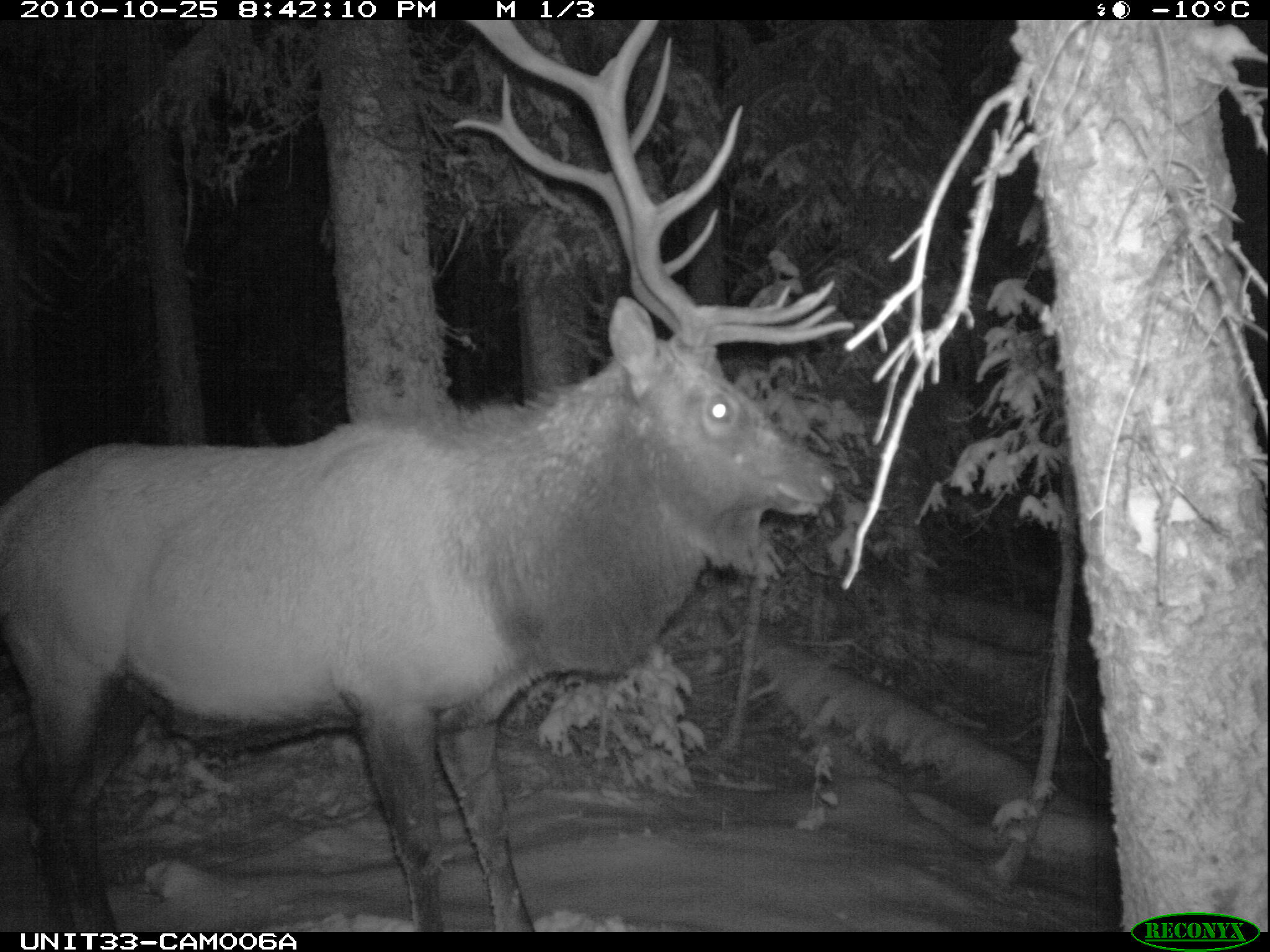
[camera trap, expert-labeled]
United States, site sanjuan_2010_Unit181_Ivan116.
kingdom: Animalia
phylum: Chordata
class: Mammalia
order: Artiodactyla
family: Cervidae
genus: Cervus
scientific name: Cervus elaphus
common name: red deer